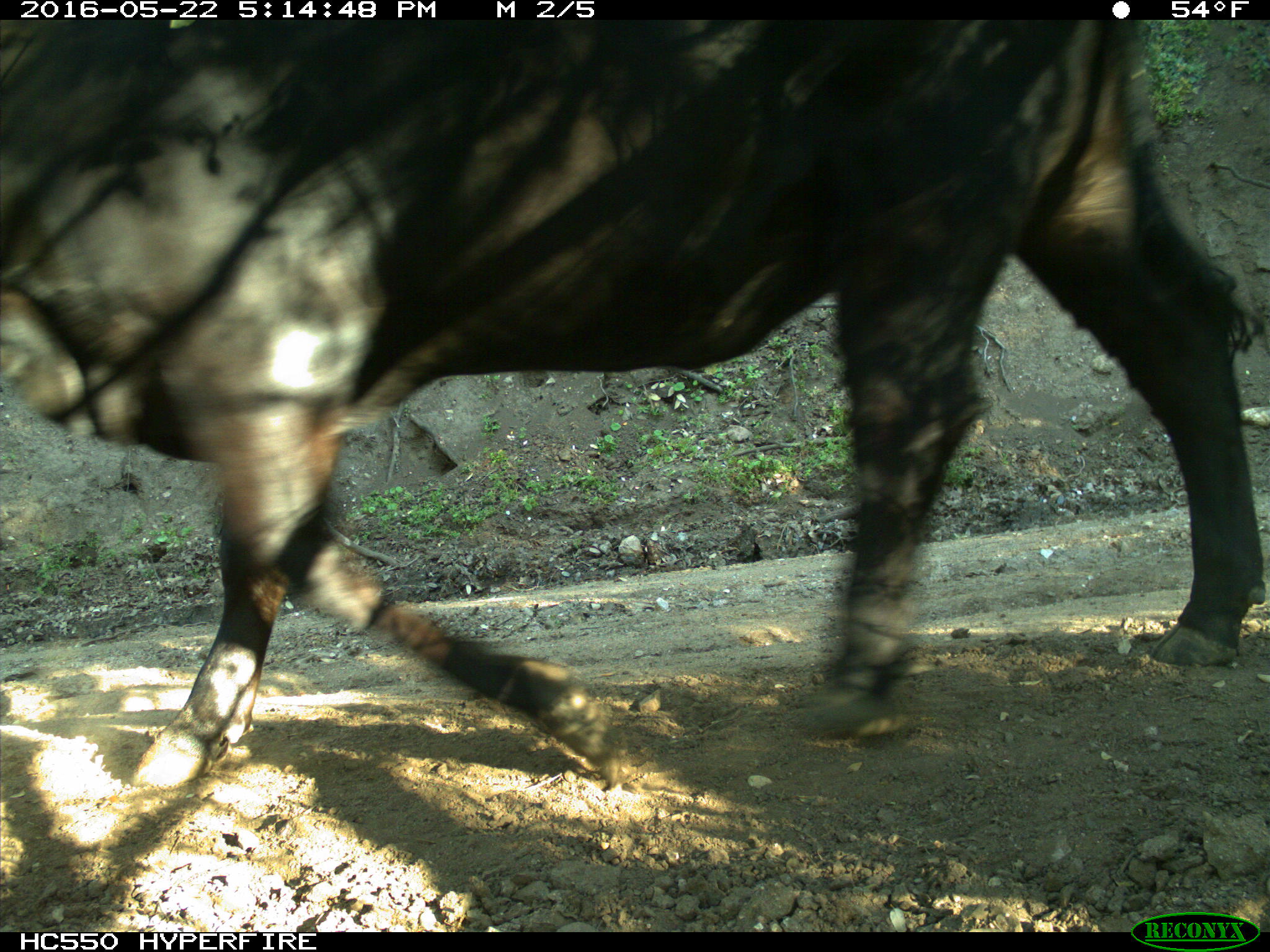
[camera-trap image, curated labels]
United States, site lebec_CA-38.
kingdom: Animalia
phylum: Chordata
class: Mammalia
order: Artiodactyla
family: Bovidae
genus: Bos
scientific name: Bos taurus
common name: domestic cow